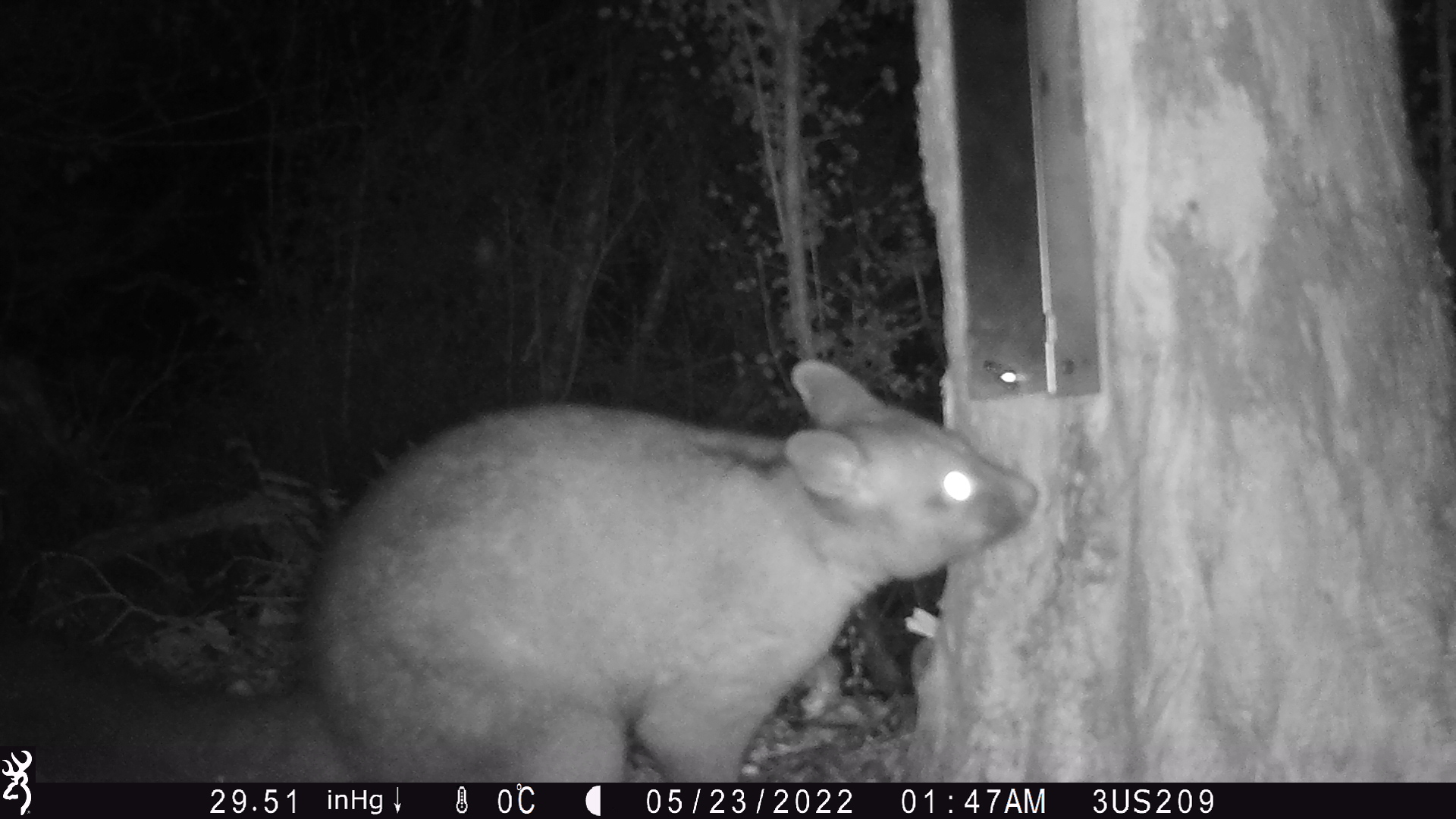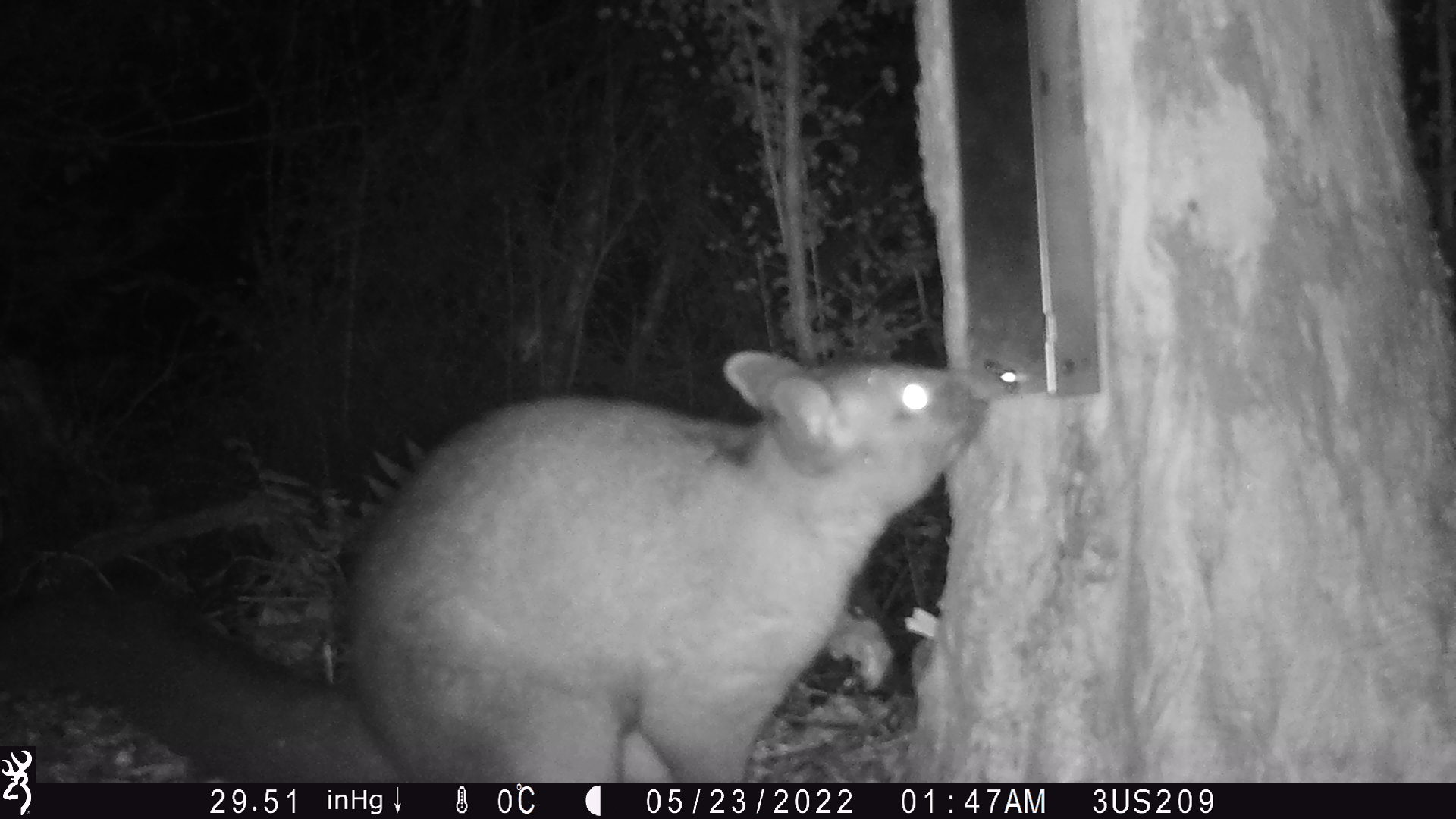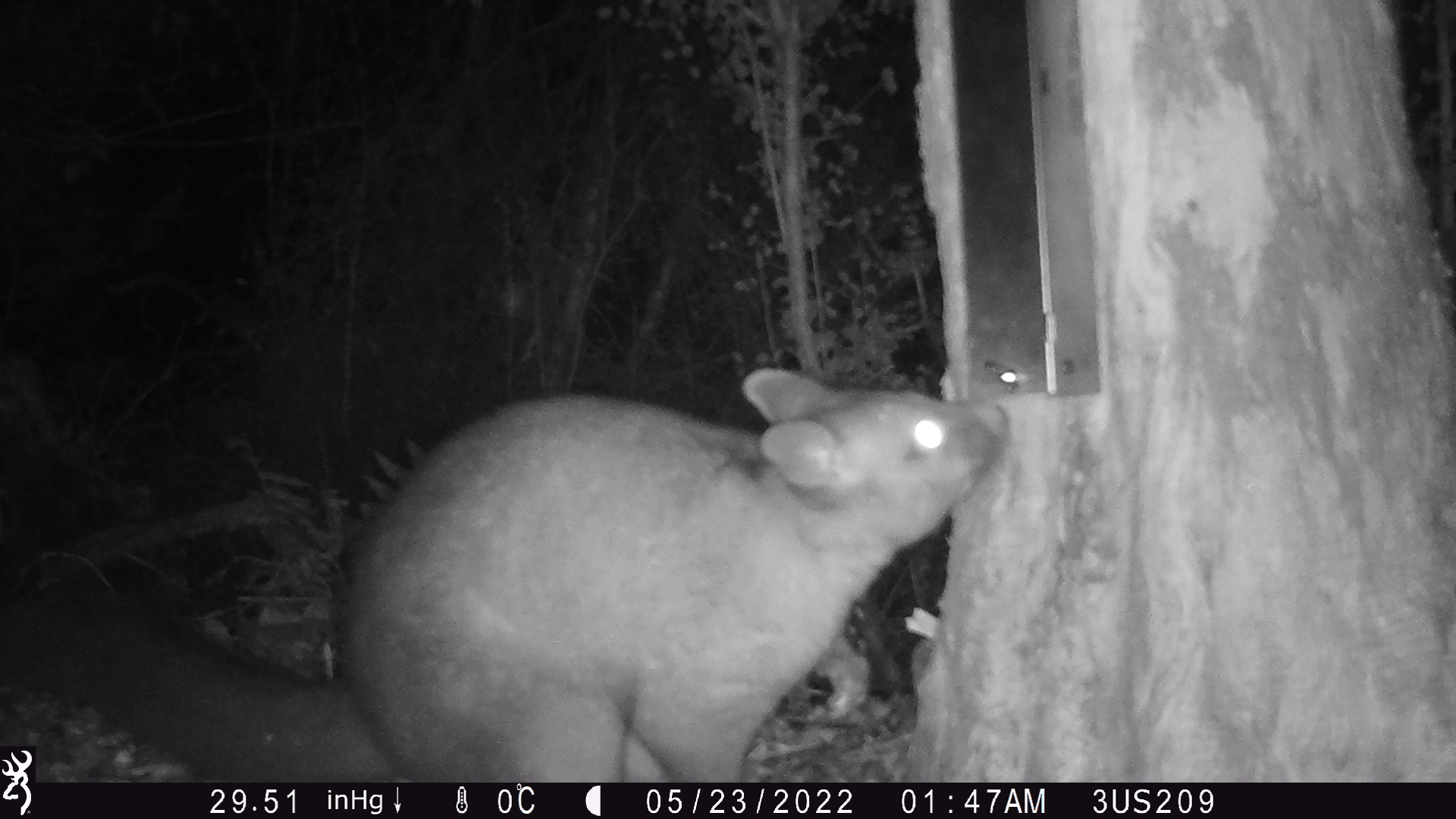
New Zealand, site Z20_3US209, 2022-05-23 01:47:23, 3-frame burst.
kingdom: Animalia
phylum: Chordata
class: Mammalia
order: Diprotodontia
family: Phalangeridae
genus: Trichosurus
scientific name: Trichosurus vulpecula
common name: common brushtail possum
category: possum